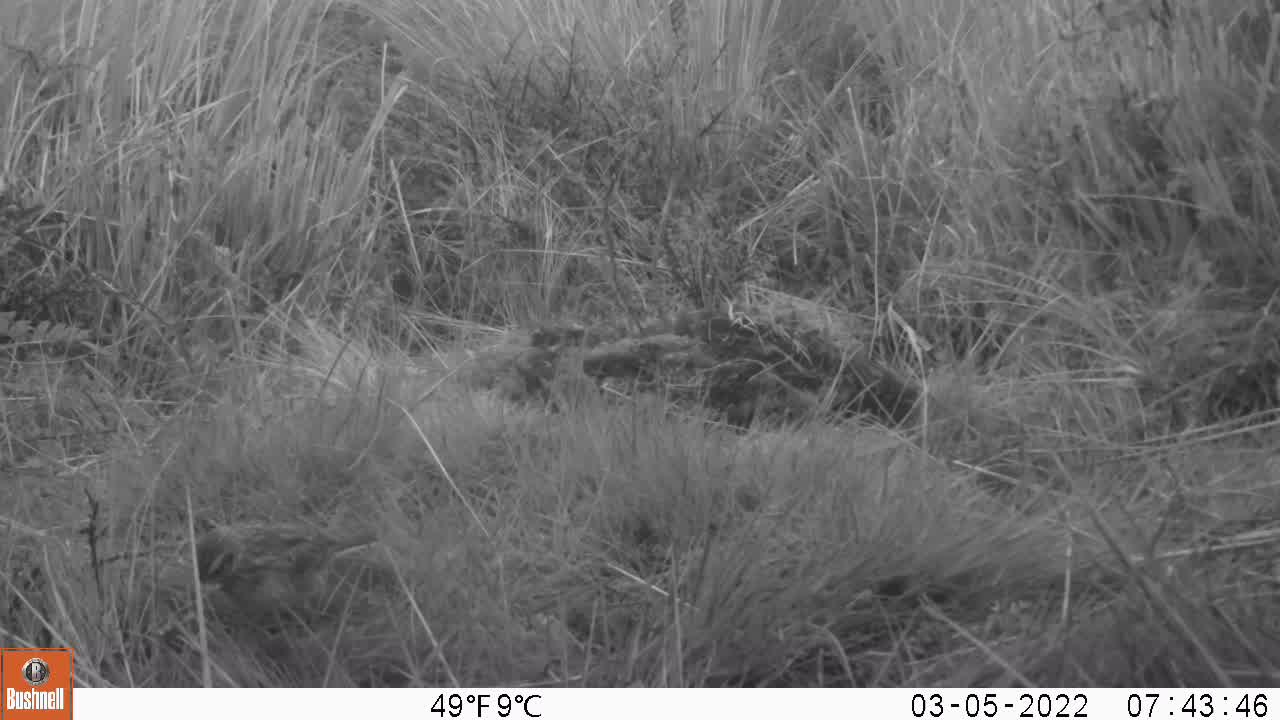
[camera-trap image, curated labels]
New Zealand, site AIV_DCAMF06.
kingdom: Animalia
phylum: Chordata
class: Aves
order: Passeriformes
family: Motacillidae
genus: Anthus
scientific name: Anthus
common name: pipit